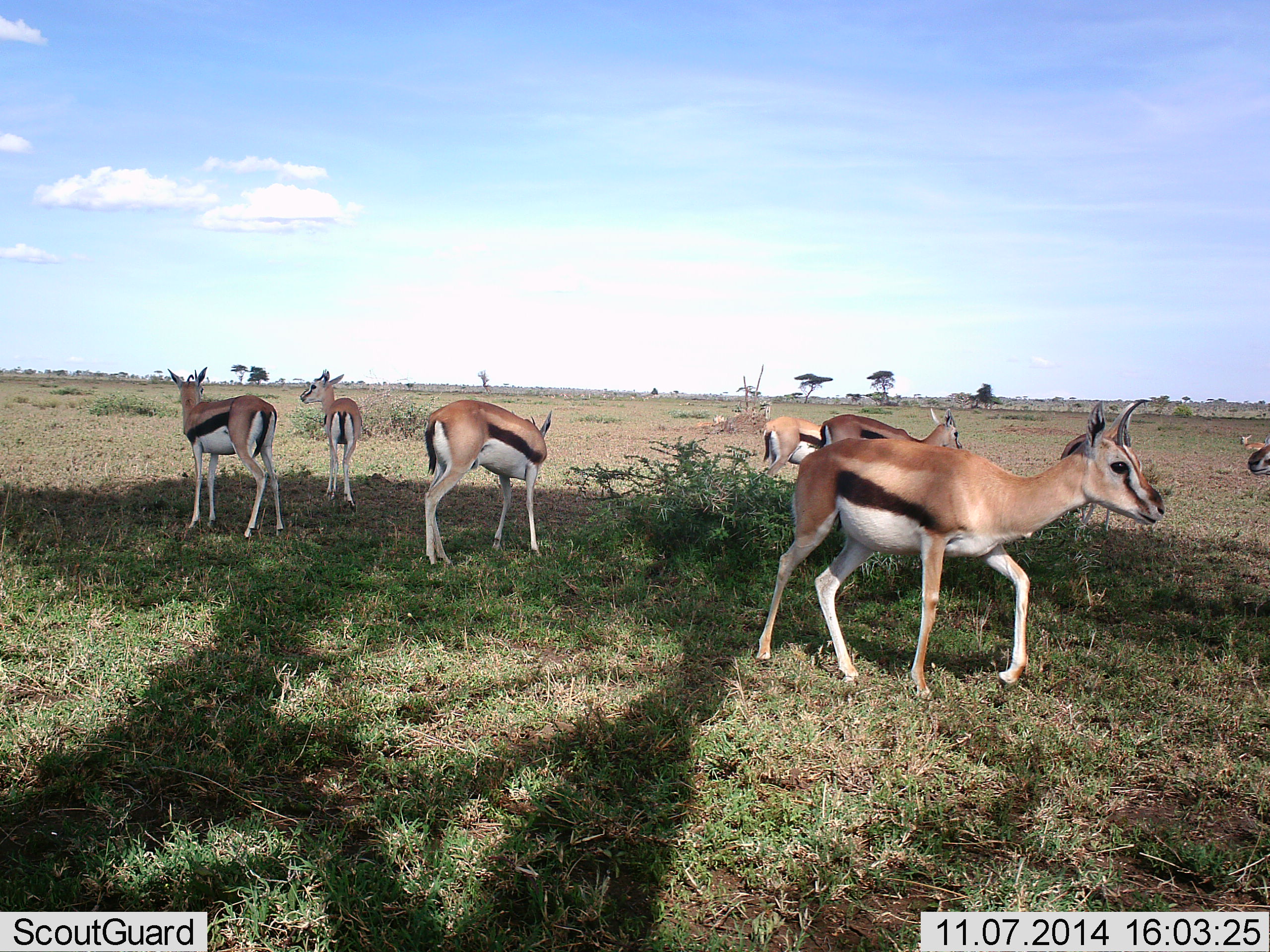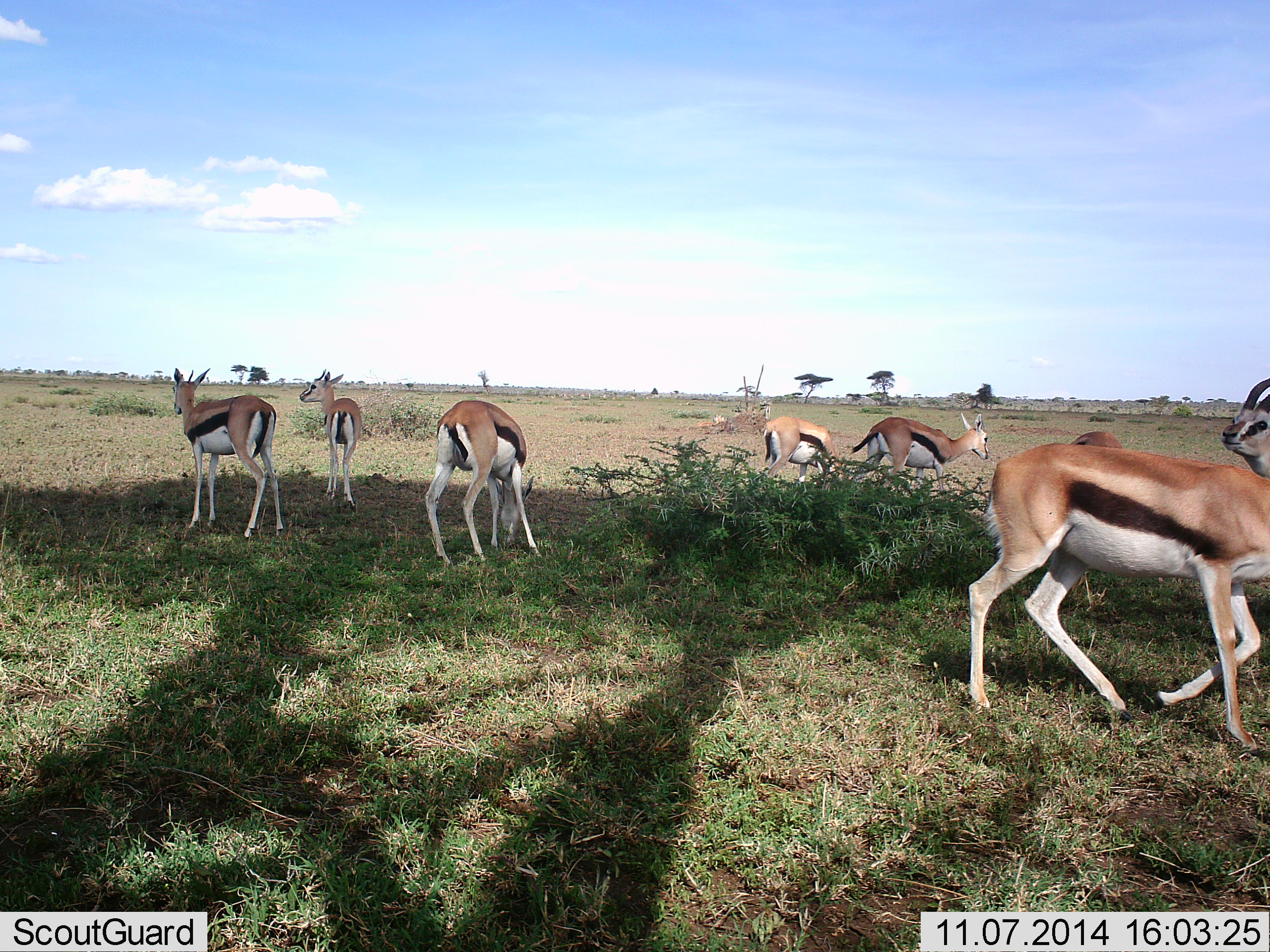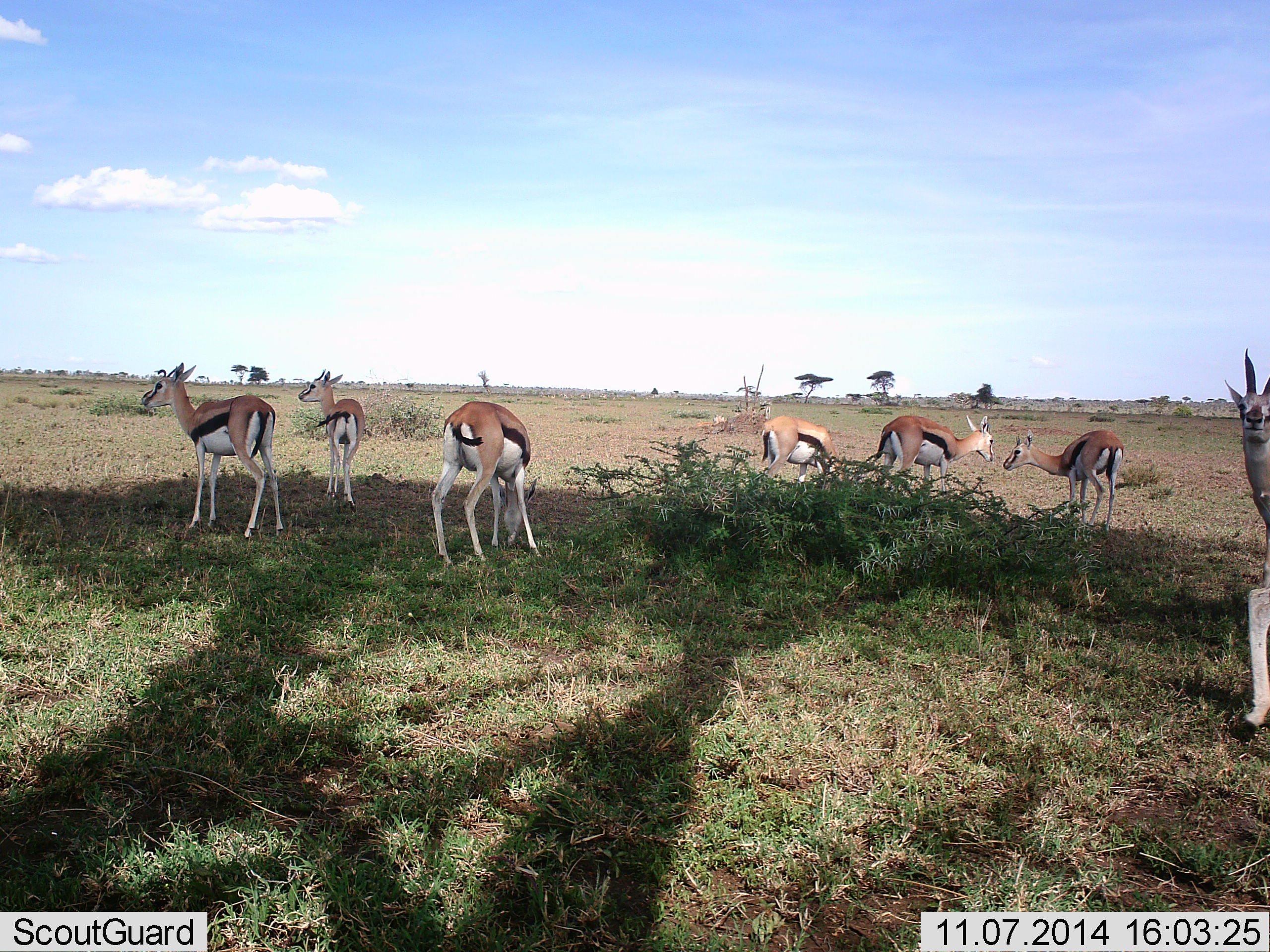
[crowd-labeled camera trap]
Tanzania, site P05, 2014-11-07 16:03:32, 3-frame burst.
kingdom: Animalia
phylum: Chordata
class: Mammalia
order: Artiodactyla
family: Bovidae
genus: Eudorcas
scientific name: Eudorcas thomsonii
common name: thomson's gazelle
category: gazellethomsons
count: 8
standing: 80%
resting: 20%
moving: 80%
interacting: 30%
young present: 0%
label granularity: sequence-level